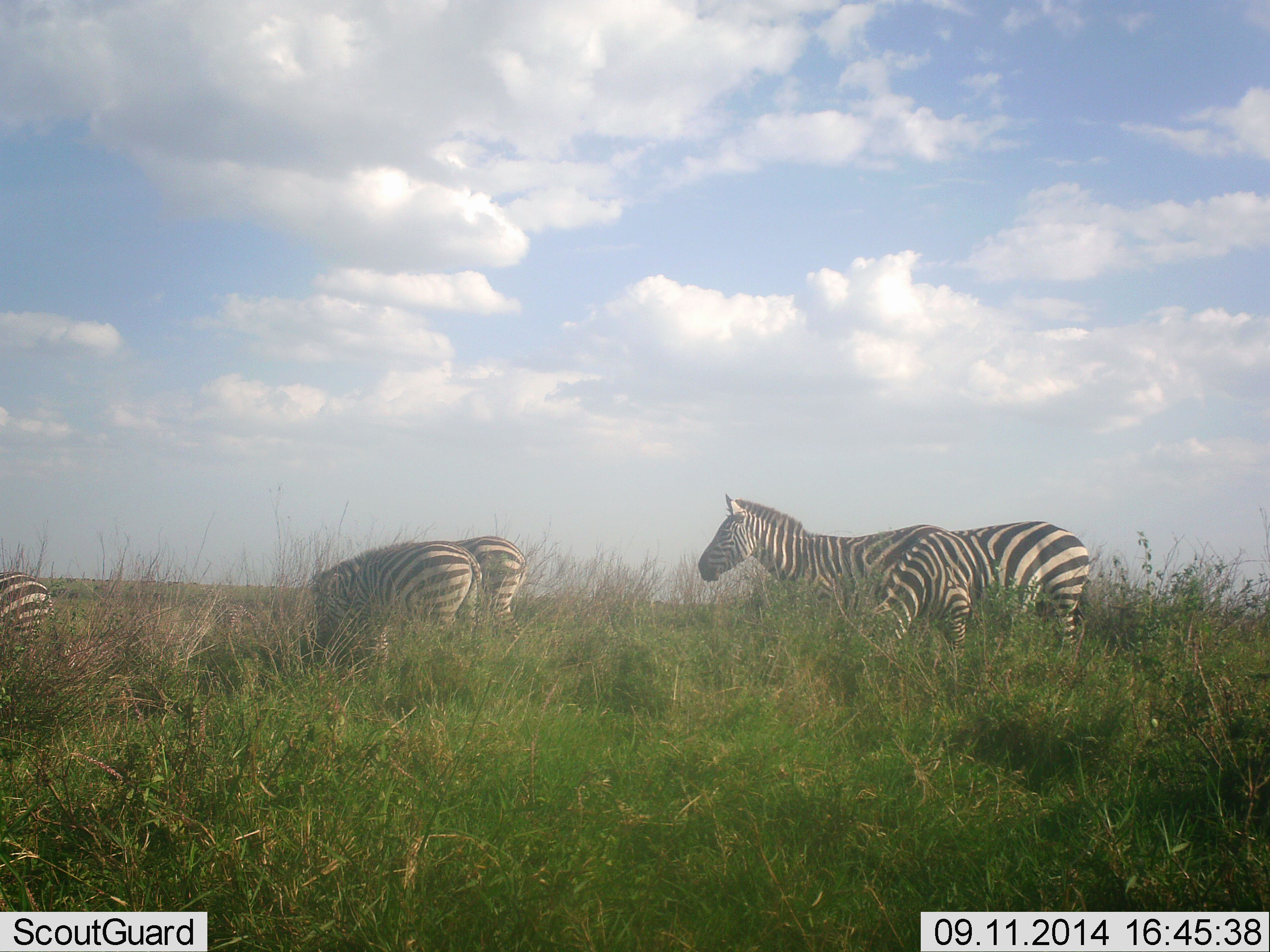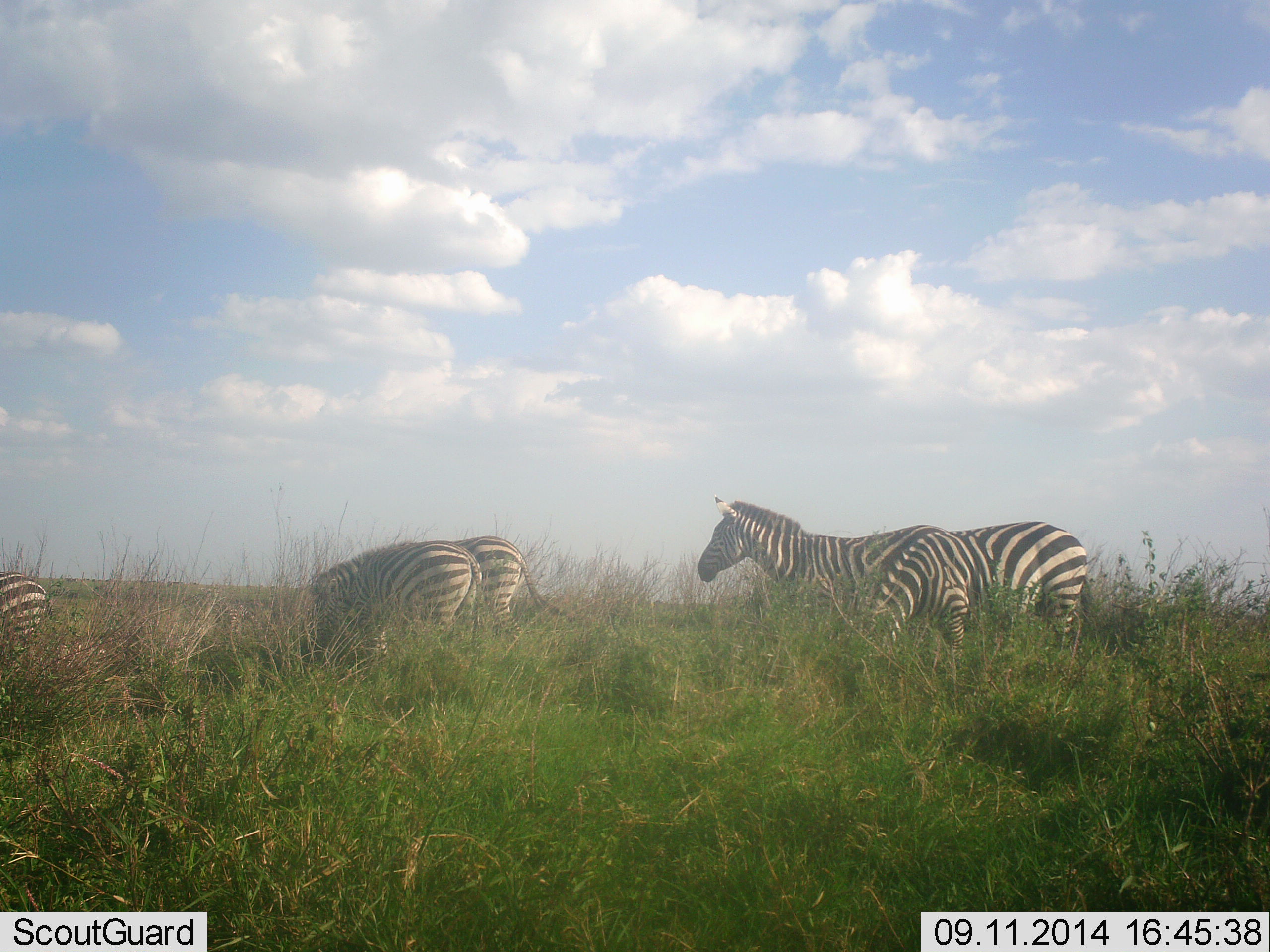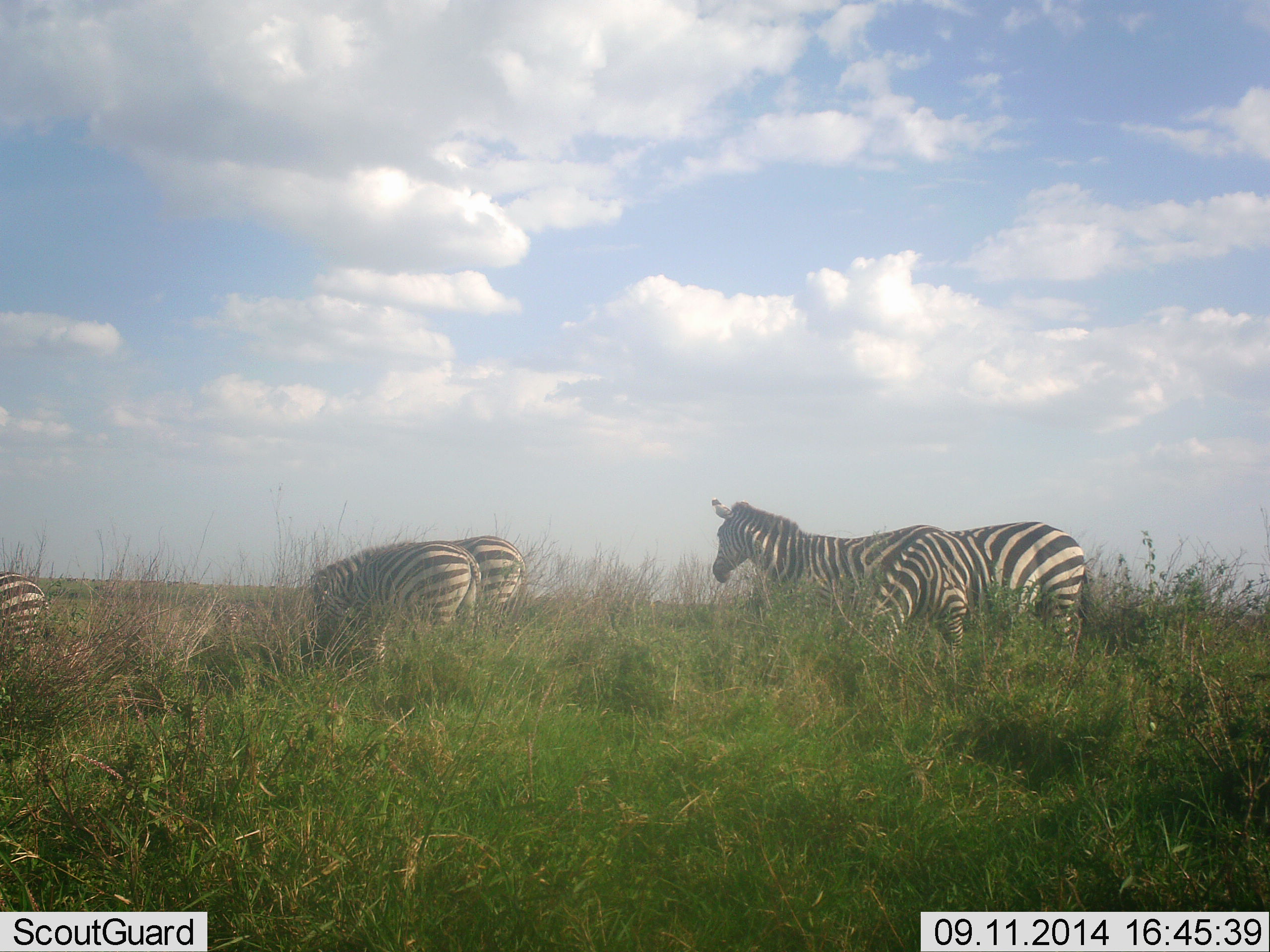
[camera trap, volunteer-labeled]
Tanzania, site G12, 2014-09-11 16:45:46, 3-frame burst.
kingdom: Animalia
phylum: Chordata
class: Mammalia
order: Perissodactyla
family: Equidae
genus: Equus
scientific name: Equus quagga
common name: plains zebra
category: zebra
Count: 5.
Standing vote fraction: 80%.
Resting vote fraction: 0%.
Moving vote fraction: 10%.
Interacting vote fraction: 0%.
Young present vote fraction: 0%.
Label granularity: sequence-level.